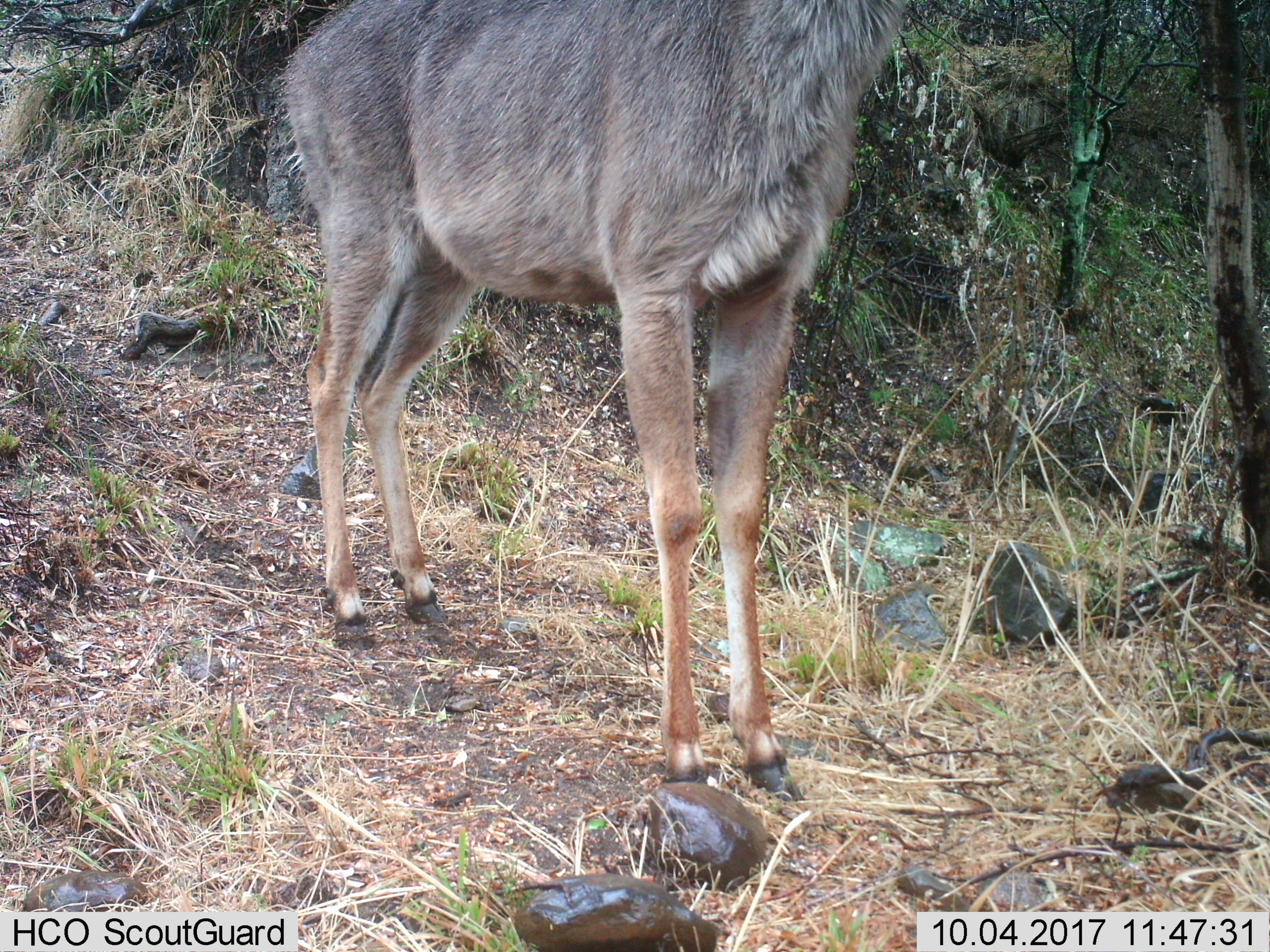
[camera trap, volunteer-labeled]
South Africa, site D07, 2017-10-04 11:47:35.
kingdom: Animalia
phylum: Chordata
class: Mammalia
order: Artiodactyla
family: Bovidae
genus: Redunca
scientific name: Redunca fulvorufula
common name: mountain reedbuck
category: reedbuckmountain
Reedbuckmountain (mountain reedbuck) (Redunca fulvorufula), count 1. Behavior (volunteer vote fractions): standing 100%, resting 0%, moving 0%, interacting 0%. Young present (vote fraction): 0%. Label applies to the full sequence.